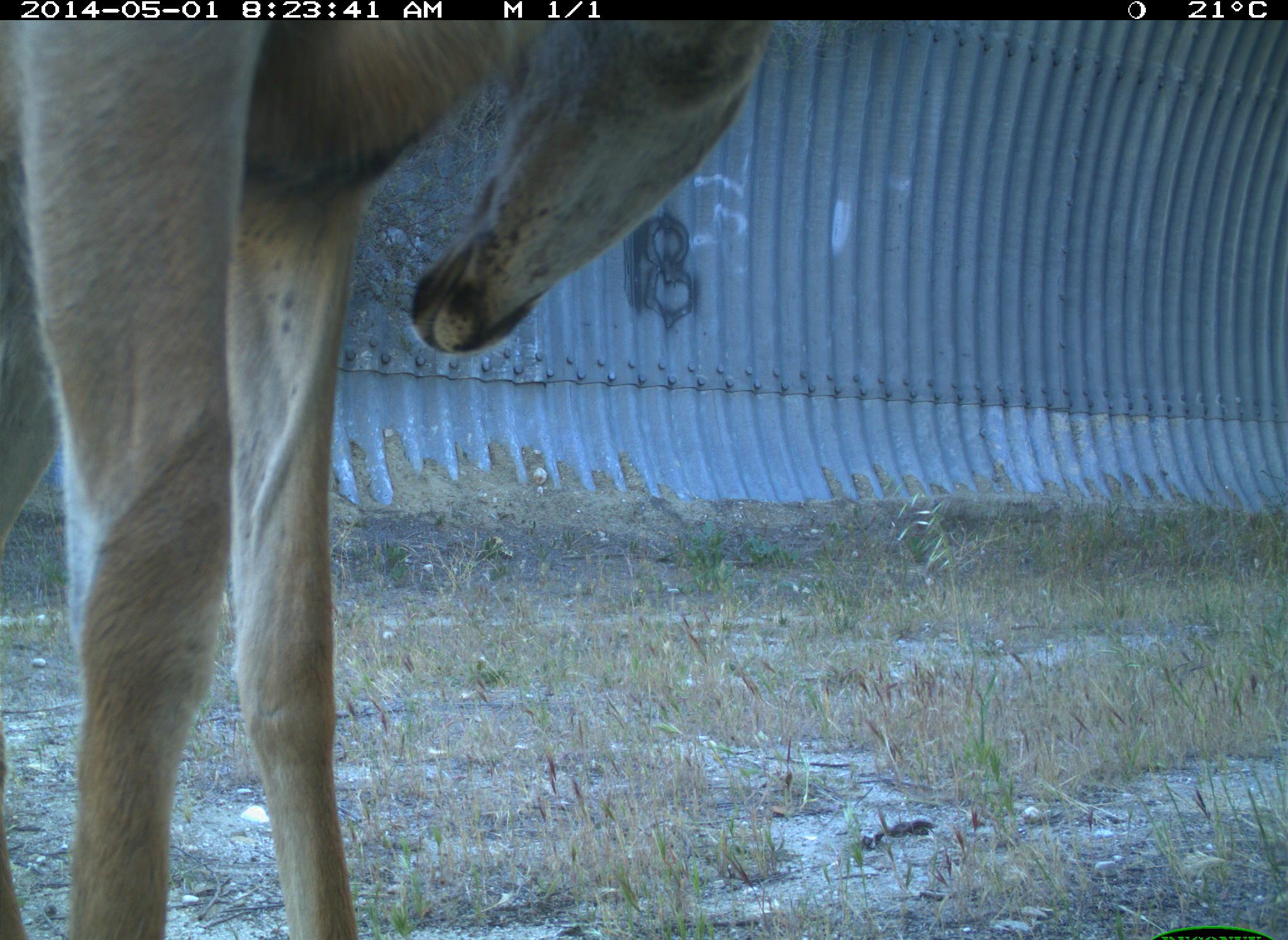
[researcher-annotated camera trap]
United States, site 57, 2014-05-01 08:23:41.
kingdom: Animalia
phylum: Chordata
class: Mammalia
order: Artiodactyla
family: Cervidae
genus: Odocoileus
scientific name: Odocoileus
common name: deer